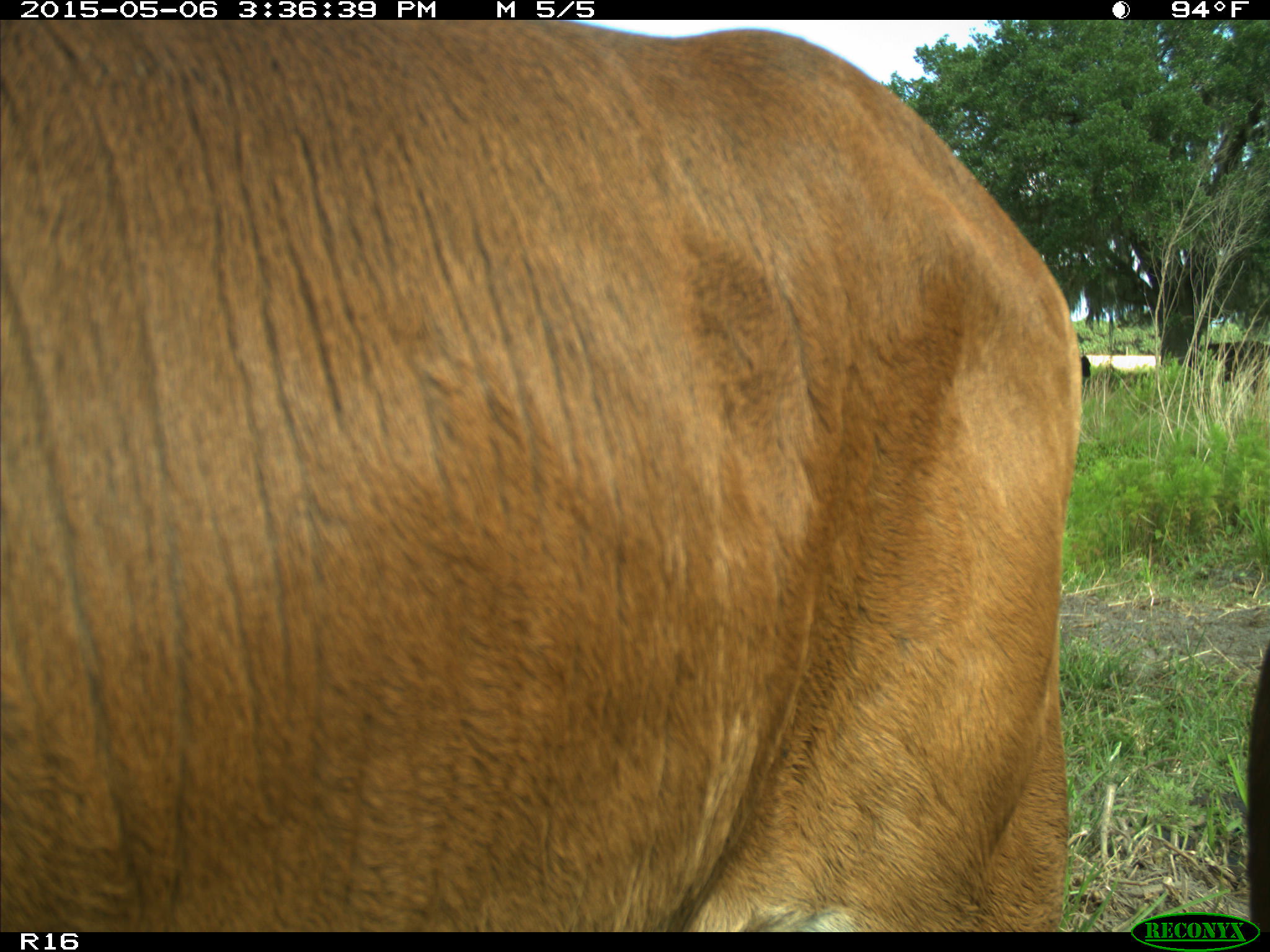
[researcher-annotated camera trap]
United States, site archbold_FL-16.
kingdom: Animalia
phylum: Chordata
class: Mammalia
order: Artiodactyla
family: Bovidae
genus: Bos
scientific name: Bos taurus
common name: domestic cow